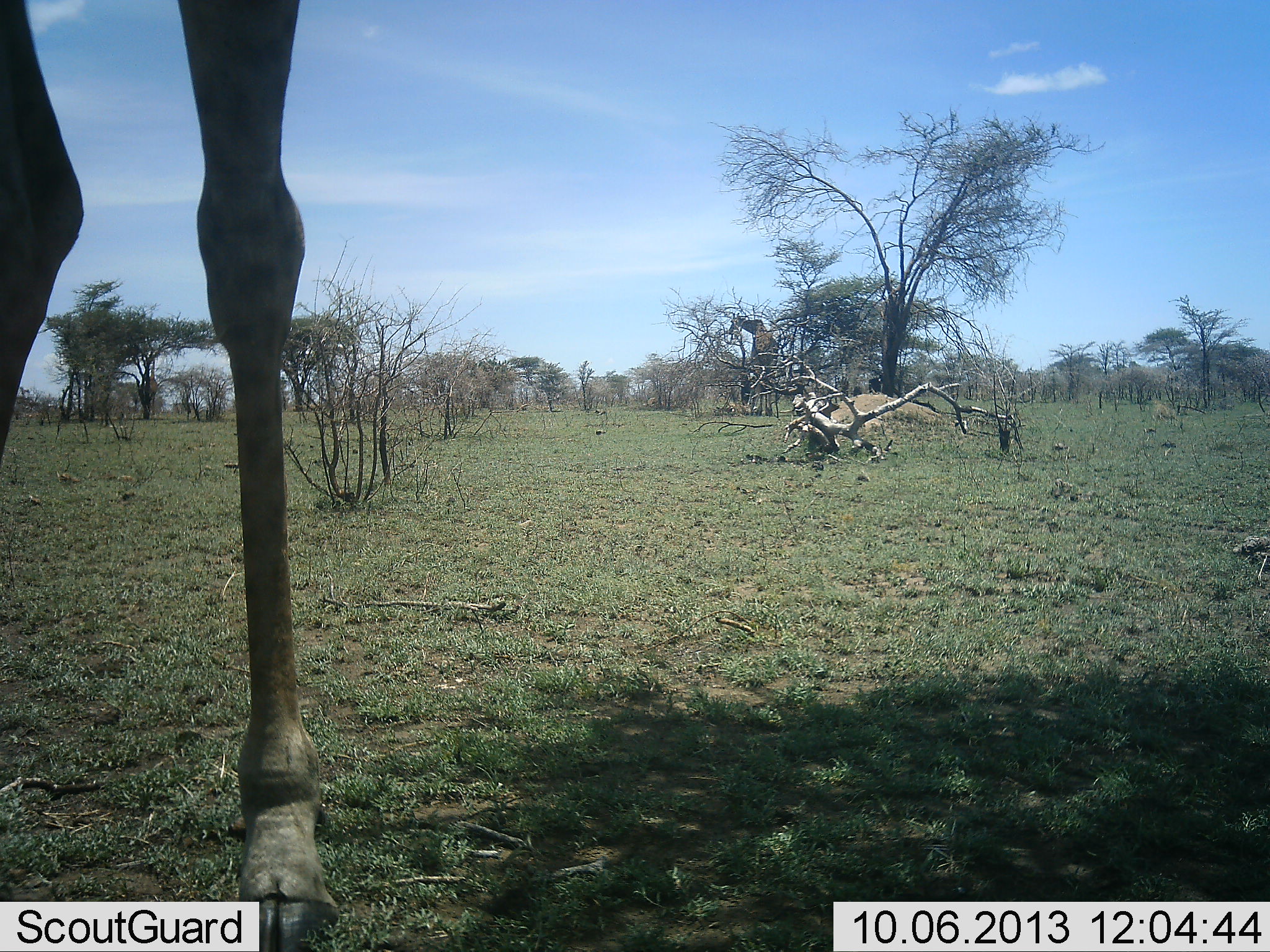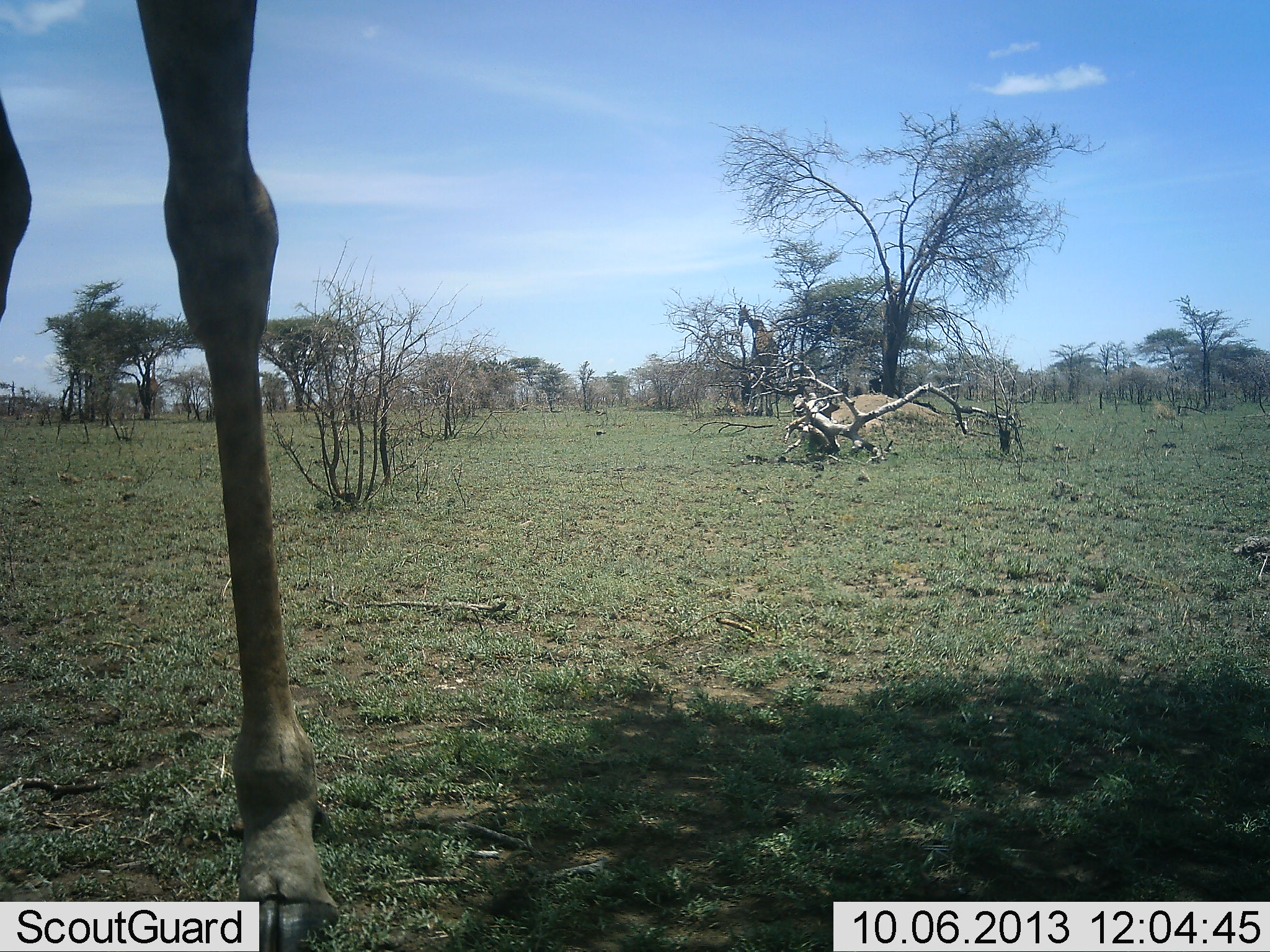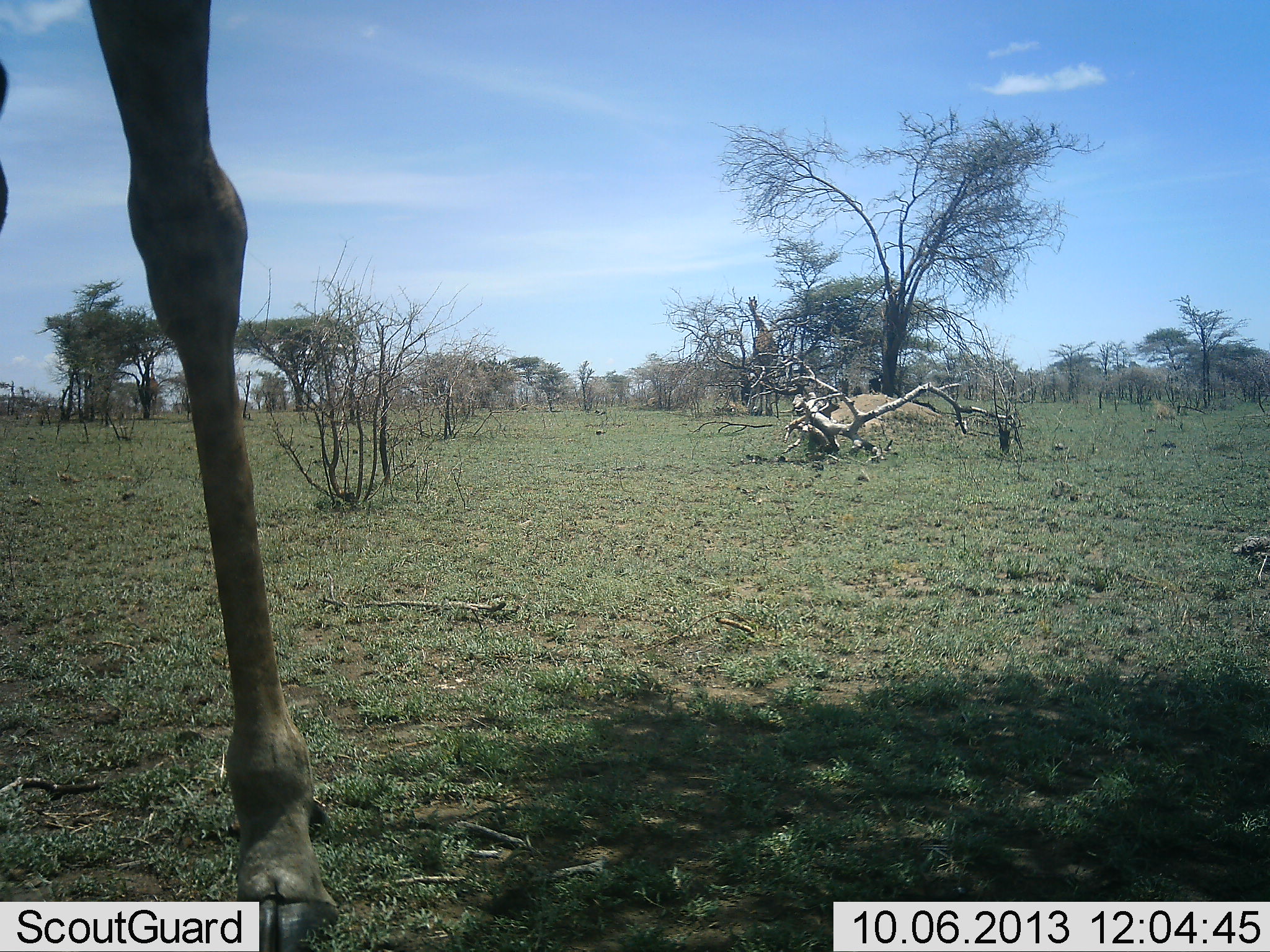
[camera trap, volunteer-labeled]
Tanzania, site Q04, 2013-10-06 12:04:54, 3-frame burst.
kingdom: Animalia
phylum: Chordata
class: Mammalia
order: Artiodactyla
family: Giraffidae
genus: Giraffa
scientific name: Giraffa camelopardalis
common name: giraffe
Giraffe (Giraffa camelopardalis), count 2. Behavior (volunteer vote fractions): standing 53%, resting 0%, moving 11%, interacting 0%. Young present (vote fraction): 0%. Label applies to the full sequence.